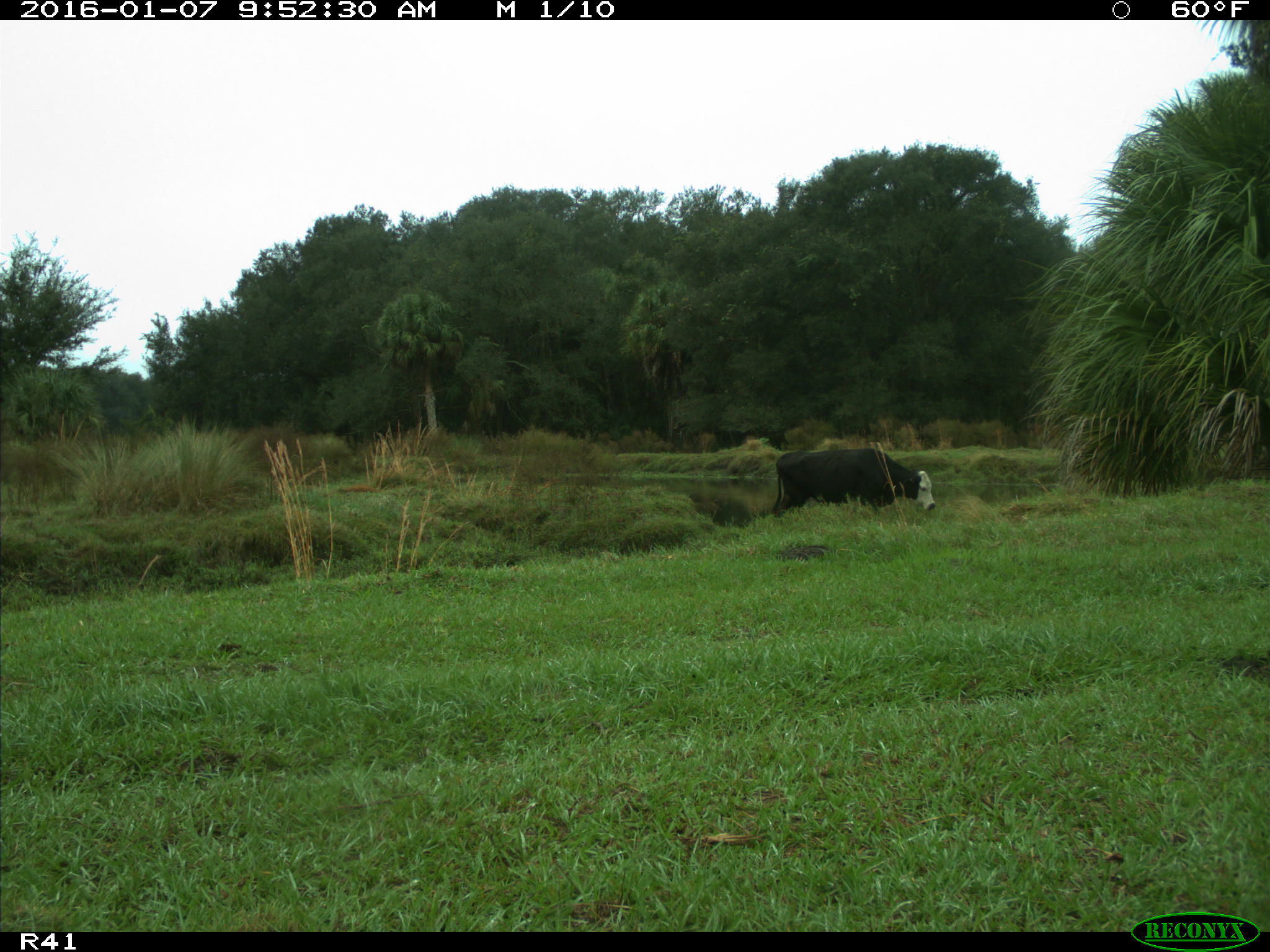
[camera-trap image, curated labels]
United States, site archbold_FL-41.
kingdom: Animalia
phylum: Chordata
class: Mammalia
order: Artiodactyla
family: Bovidae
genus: Bos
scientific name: Bos taurus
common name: domestic cow